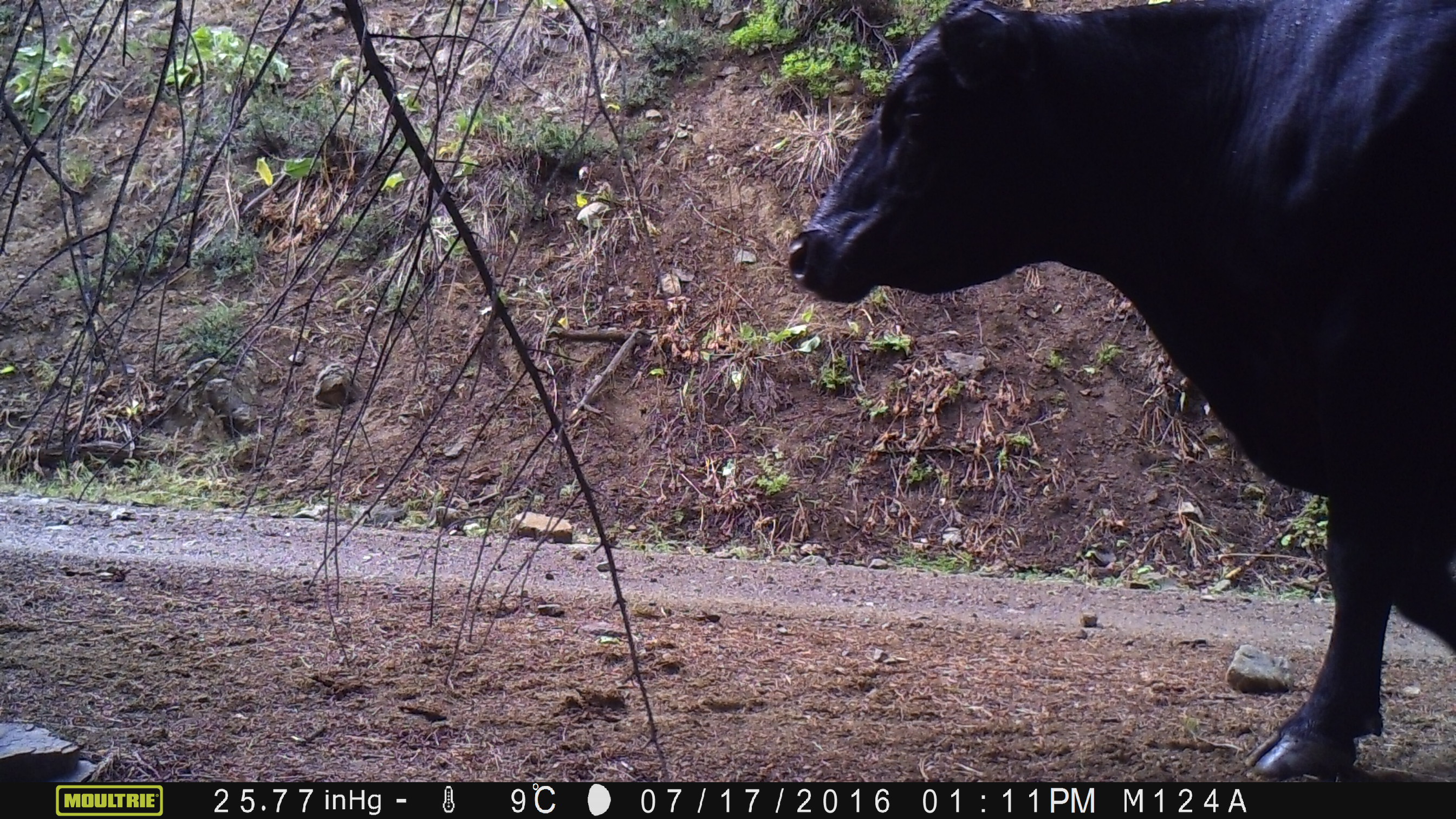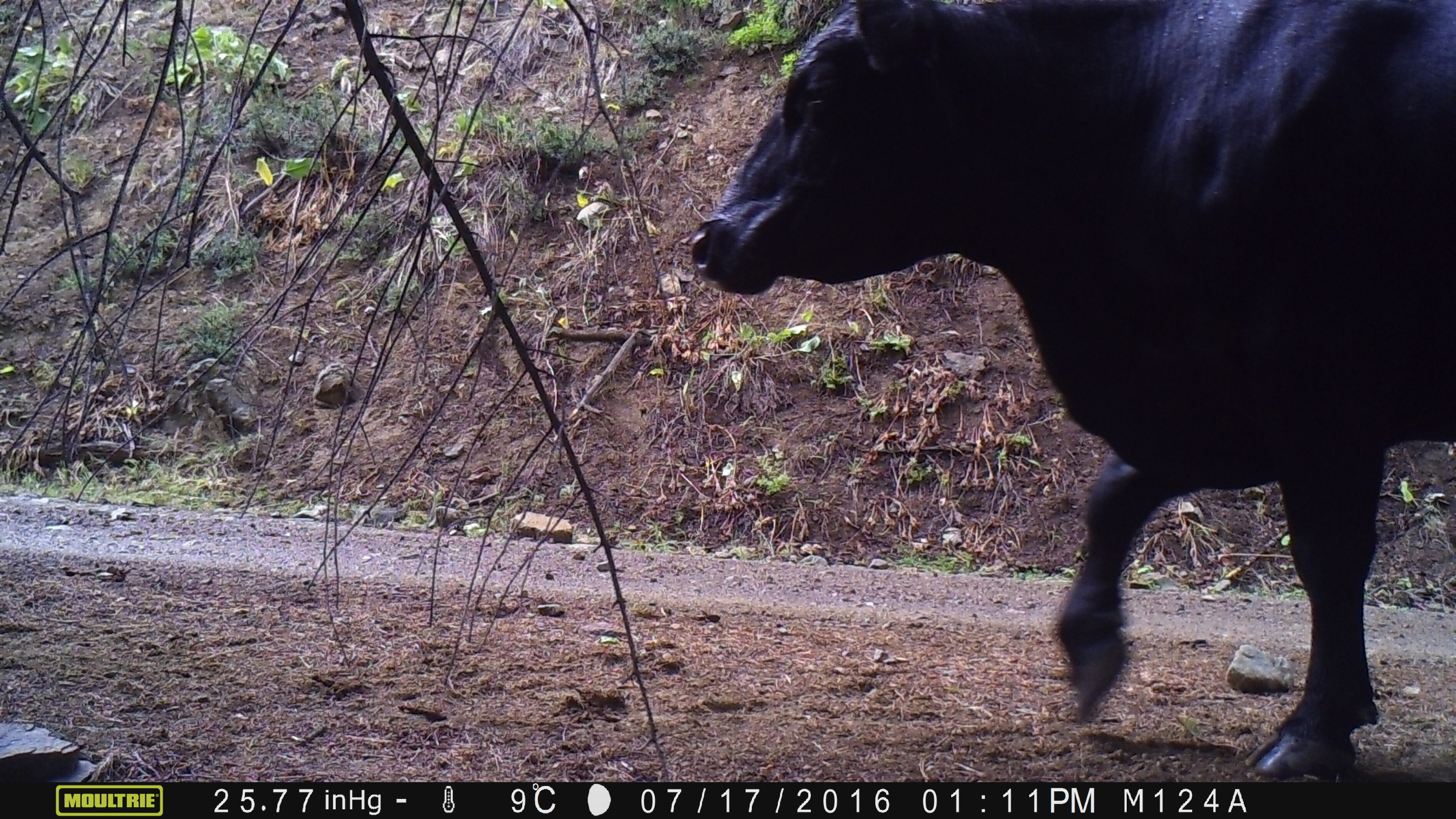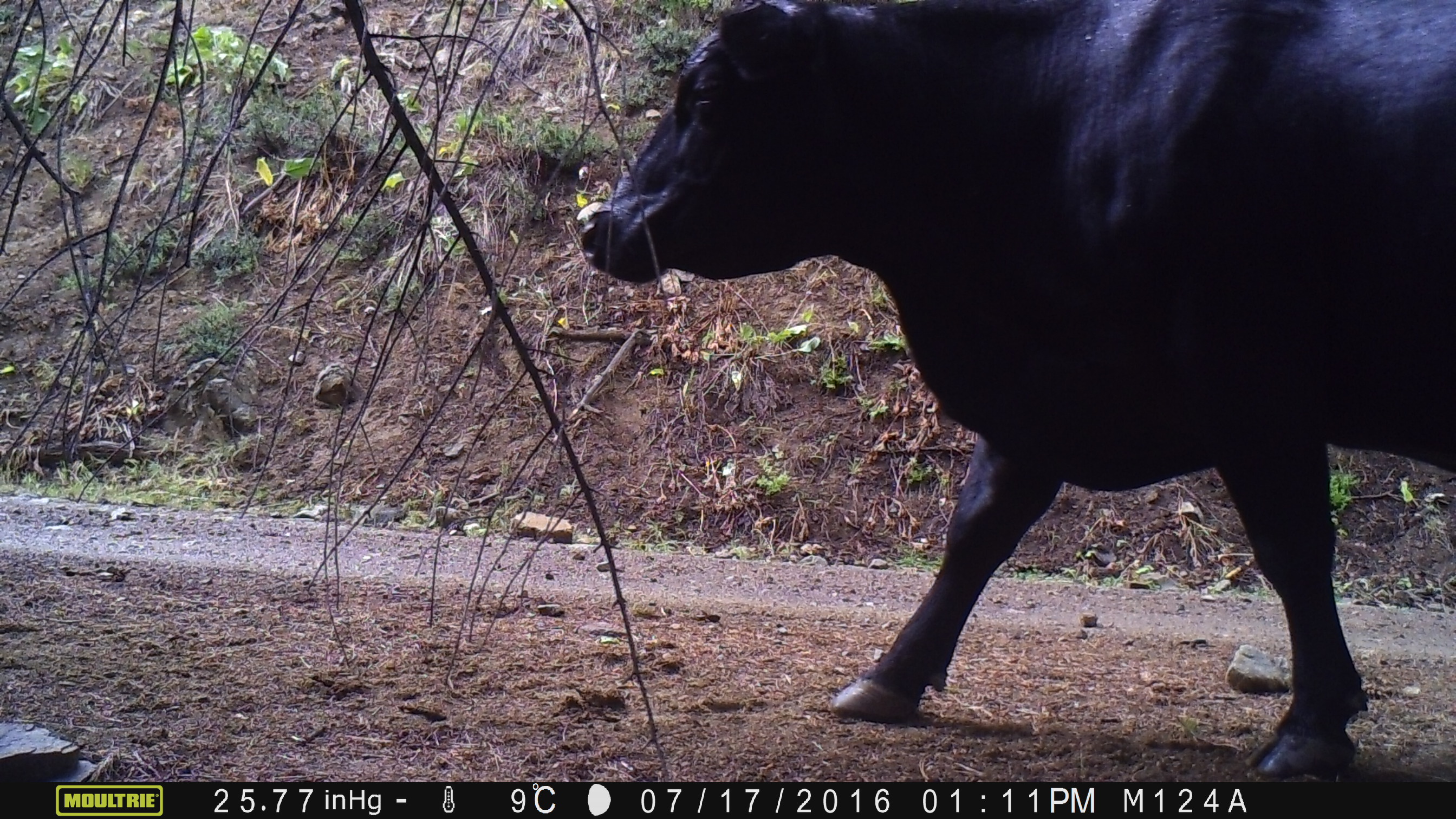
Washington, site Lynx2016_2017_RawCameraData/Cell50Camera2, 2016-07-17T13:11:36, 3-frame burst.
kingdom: Animalia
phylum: Chordata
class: Mammalia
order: Artiodactyla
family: Bovidae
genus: Bos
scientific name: Bos taurus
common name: domestic cattle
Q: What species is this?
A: Domestic cattle (Bos taurus).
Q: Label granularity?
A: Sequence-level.